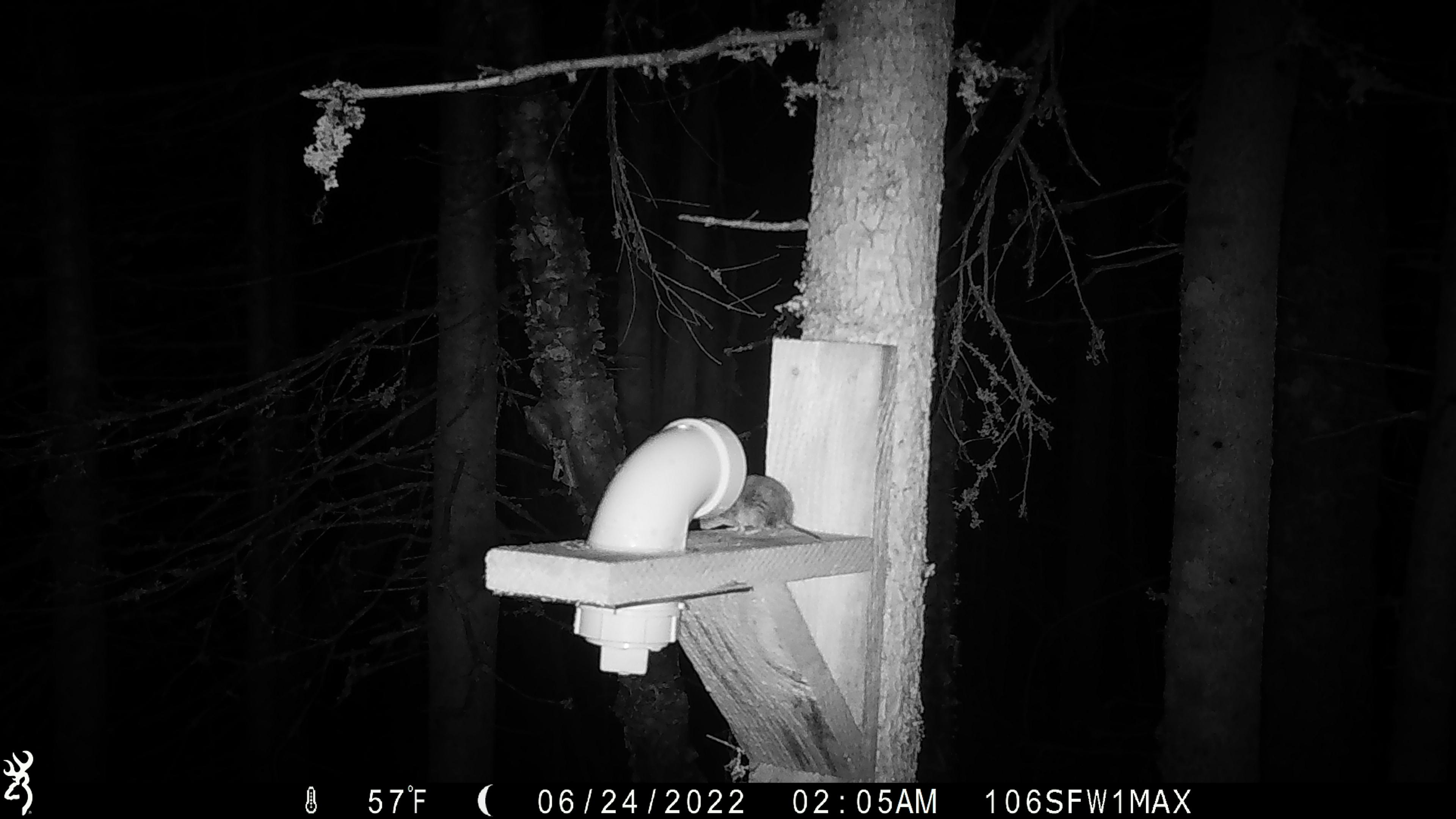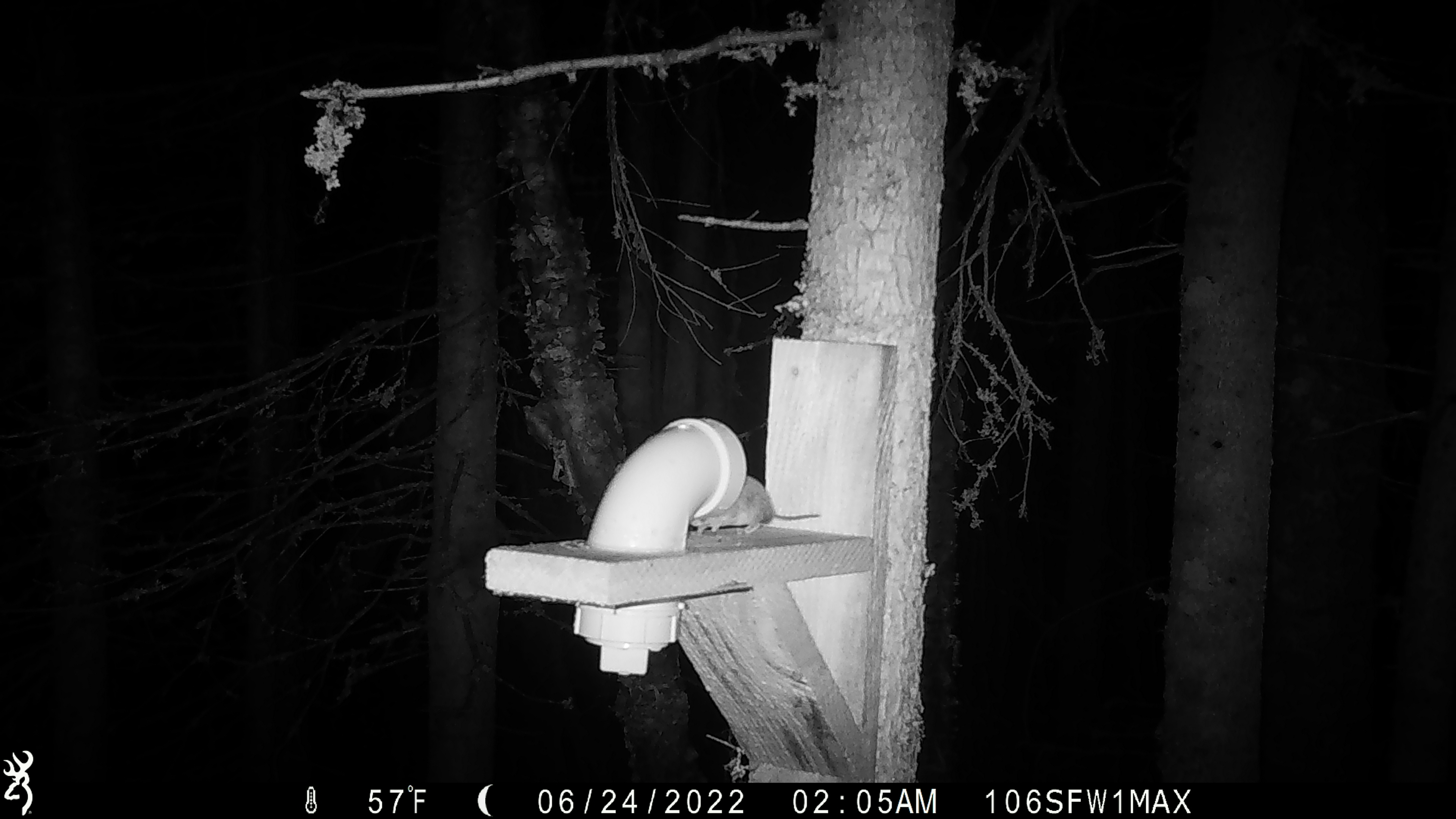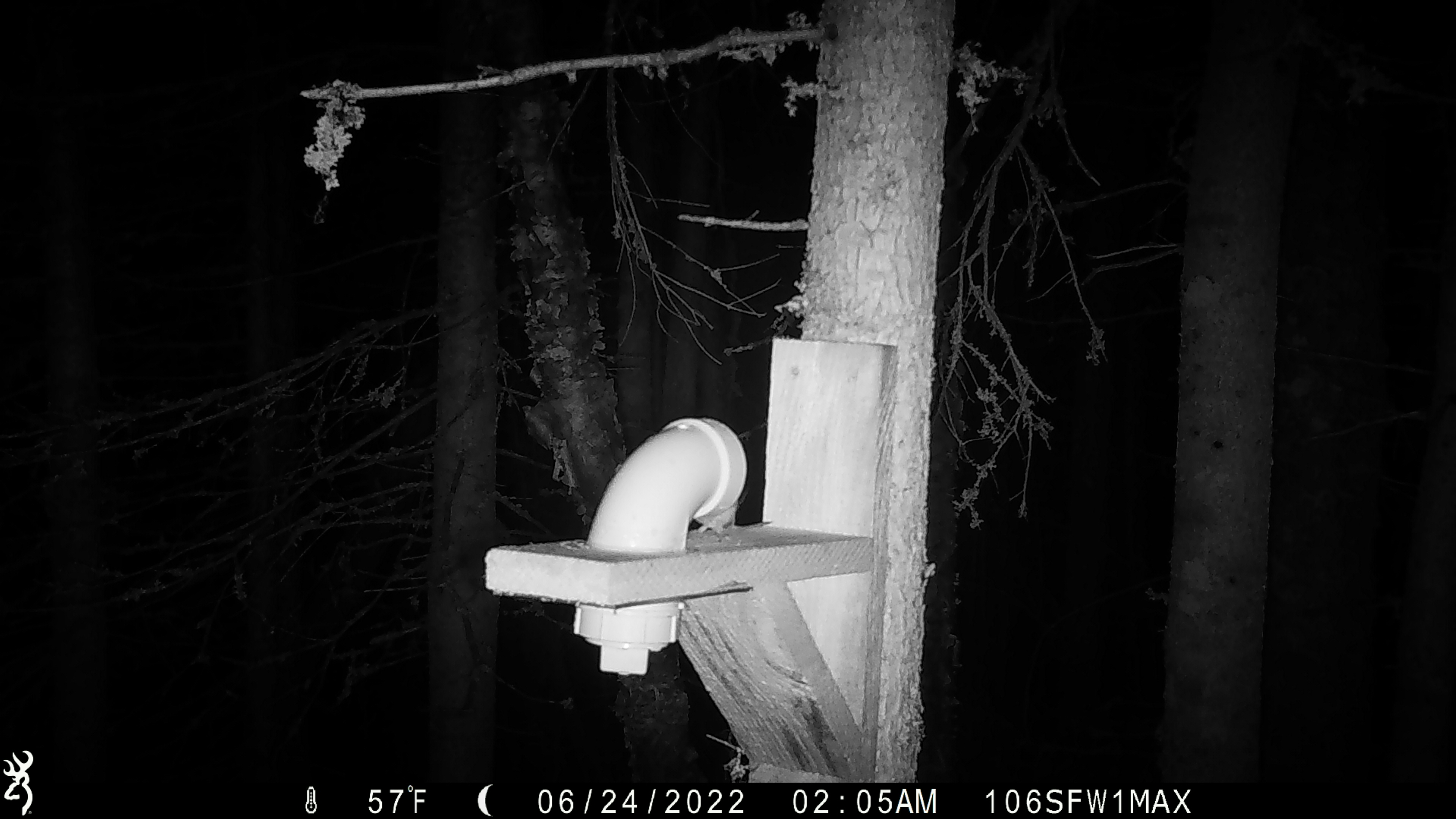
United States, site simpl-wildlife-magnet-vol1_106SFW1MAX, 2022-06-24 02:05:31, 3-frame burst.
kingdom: Animalia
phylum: Chordata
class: Mammalia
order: Rodentia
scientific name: Rodentia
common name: mouse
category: mouse sp.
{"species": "mouse sp. (mouse) (Rodentia)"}